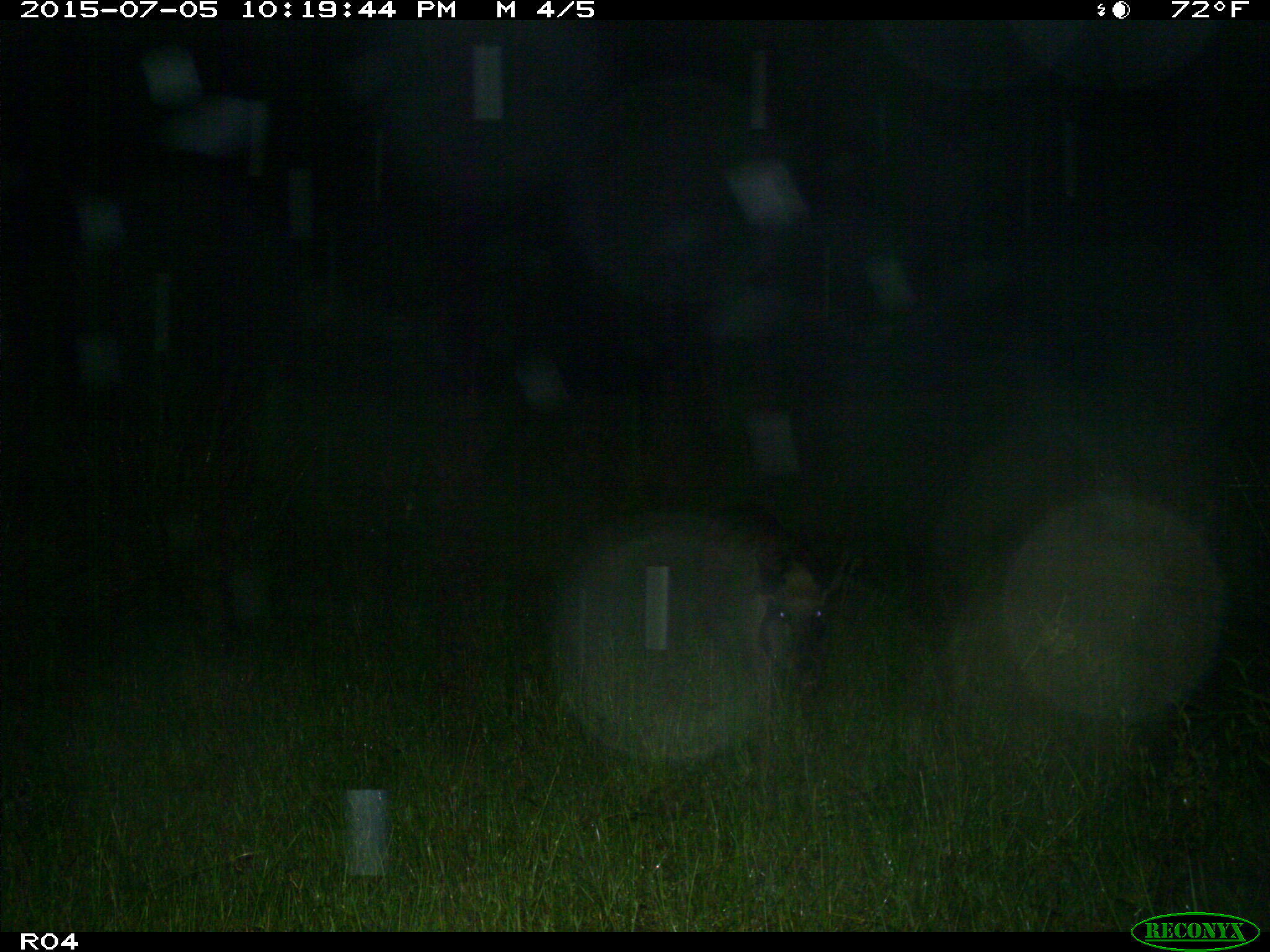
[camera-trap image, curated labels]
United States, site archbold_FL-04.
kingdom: Animalia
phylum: Chordata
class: Mammalia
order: Artiodactyla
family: Suidae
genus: Sus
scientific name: Sus scrofa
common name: wild boar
Sus scrofa (wild boar).